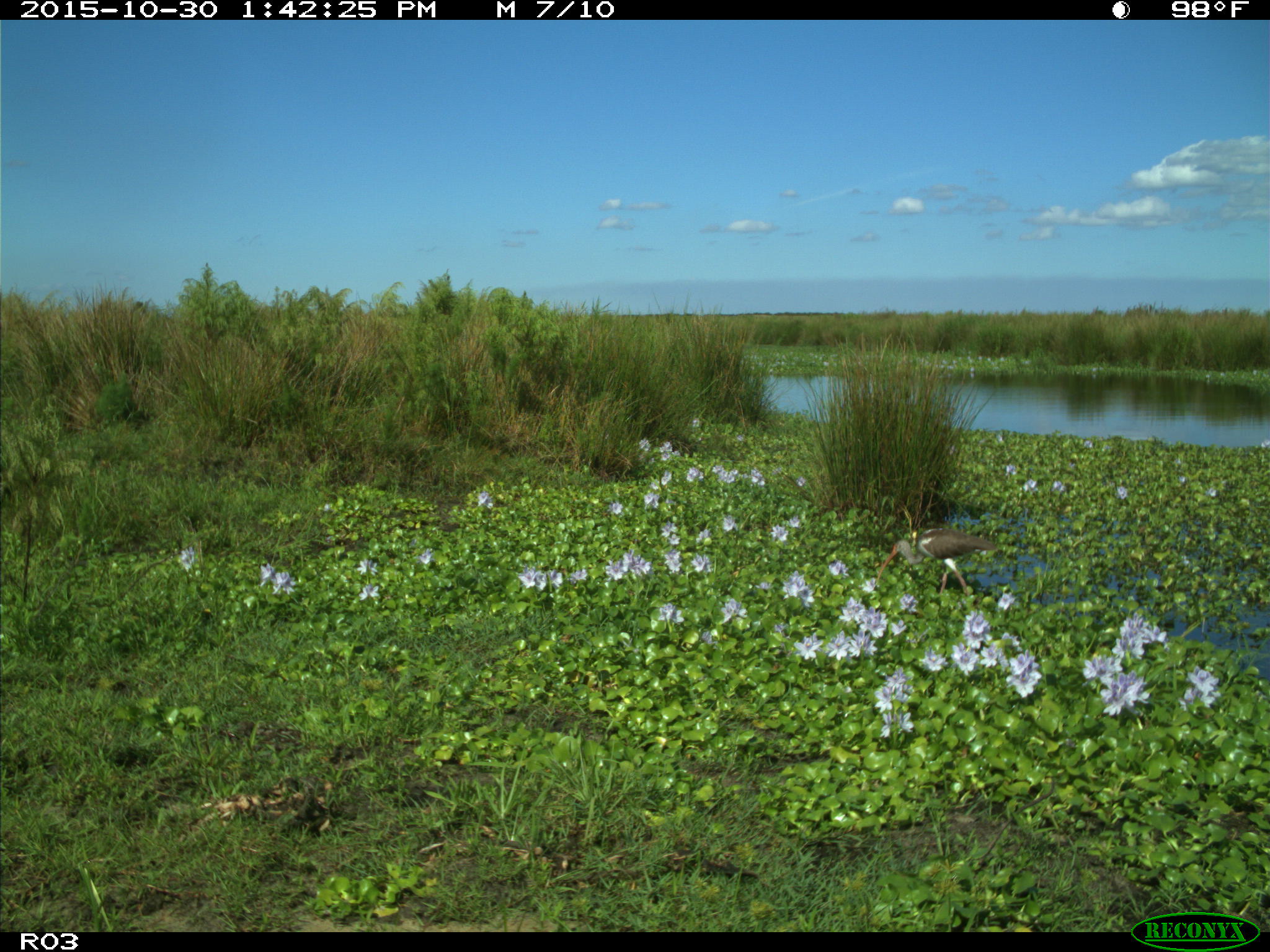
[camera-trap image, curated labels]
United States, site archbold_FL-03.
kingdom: Animalia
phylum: Chordata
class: Aves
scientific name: Aves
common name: birds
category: unidentified bird